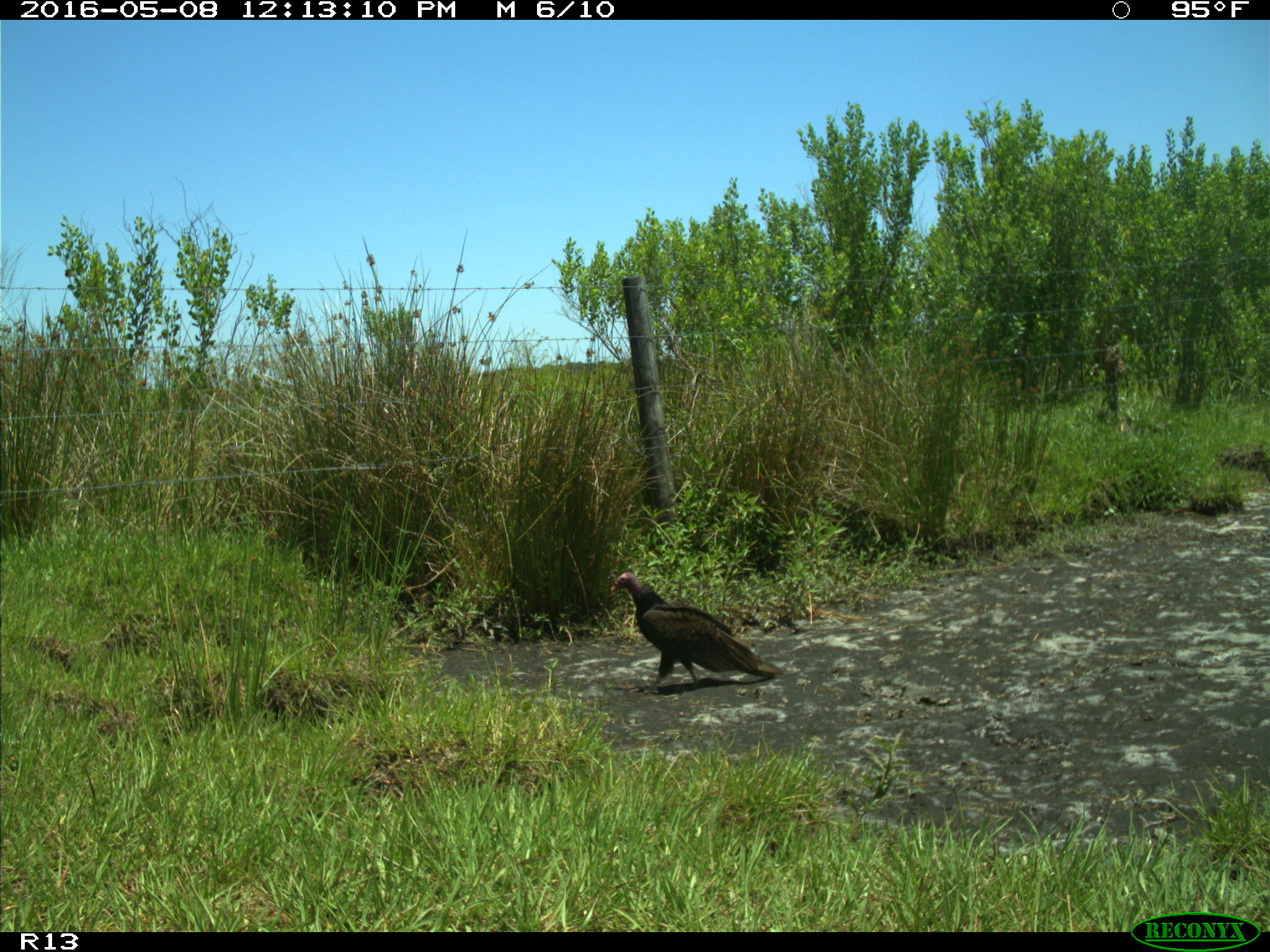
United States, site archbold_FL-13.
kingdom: Animalia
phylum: Chordata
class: Aves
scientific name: Aves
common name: birds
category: unidentified bird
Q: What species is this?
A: Unidentified bird (birds) (Aves).